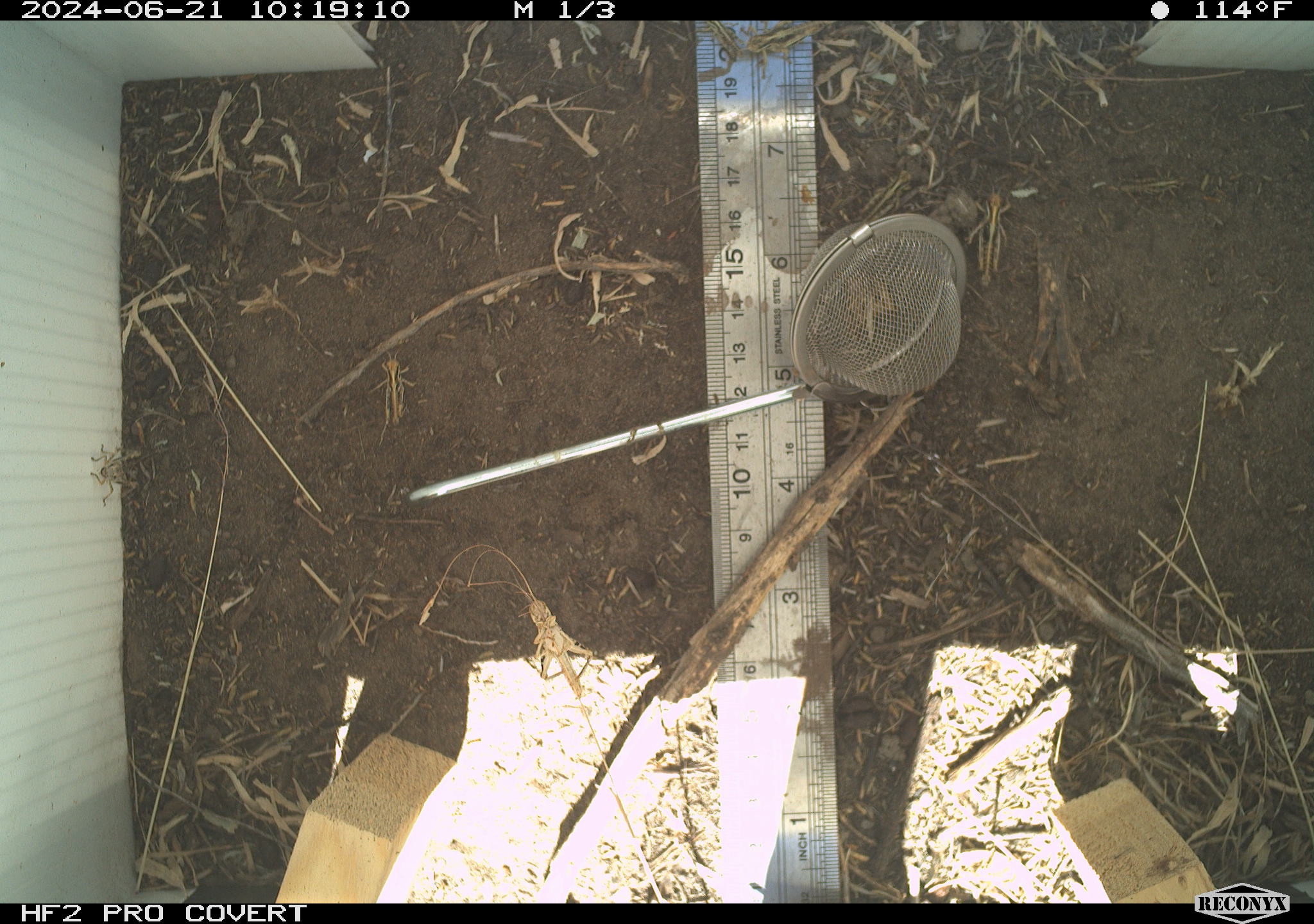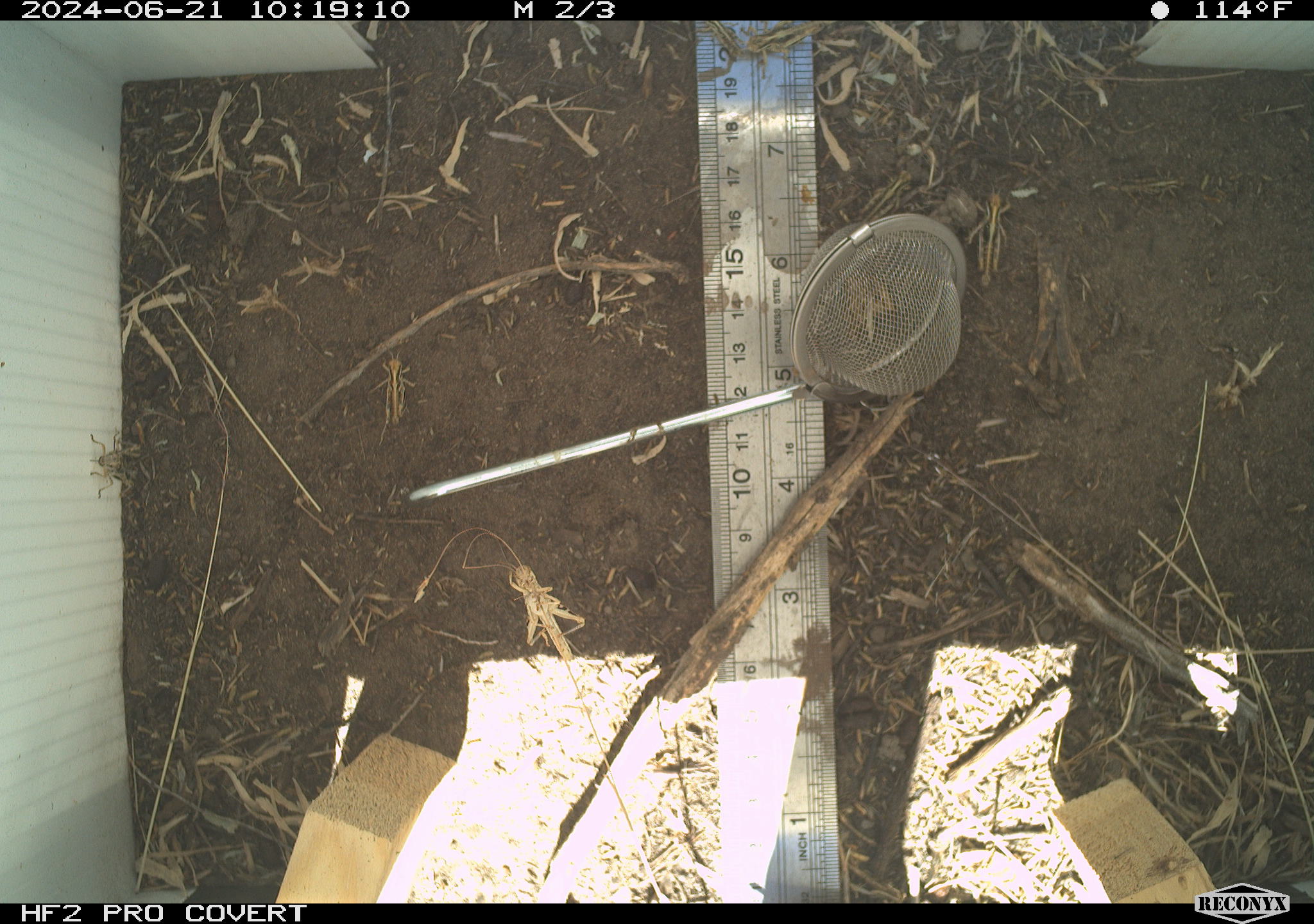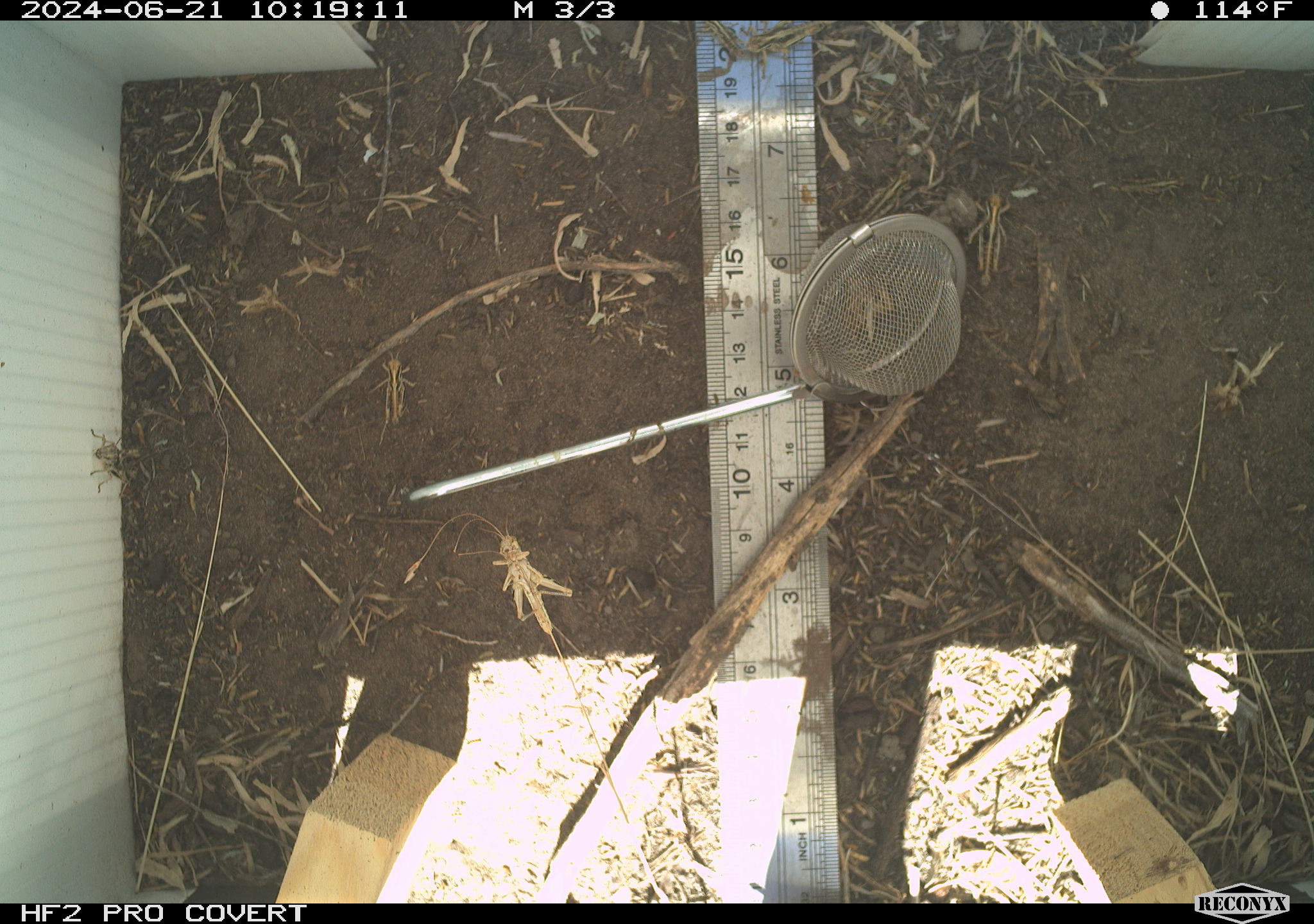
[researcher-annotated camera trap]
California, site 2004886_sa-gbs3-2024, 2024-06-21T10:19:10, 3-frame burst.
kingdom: Animalia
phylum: Arthropoda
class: Insecta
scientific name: Insecta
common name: insect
Insect (Insecta).